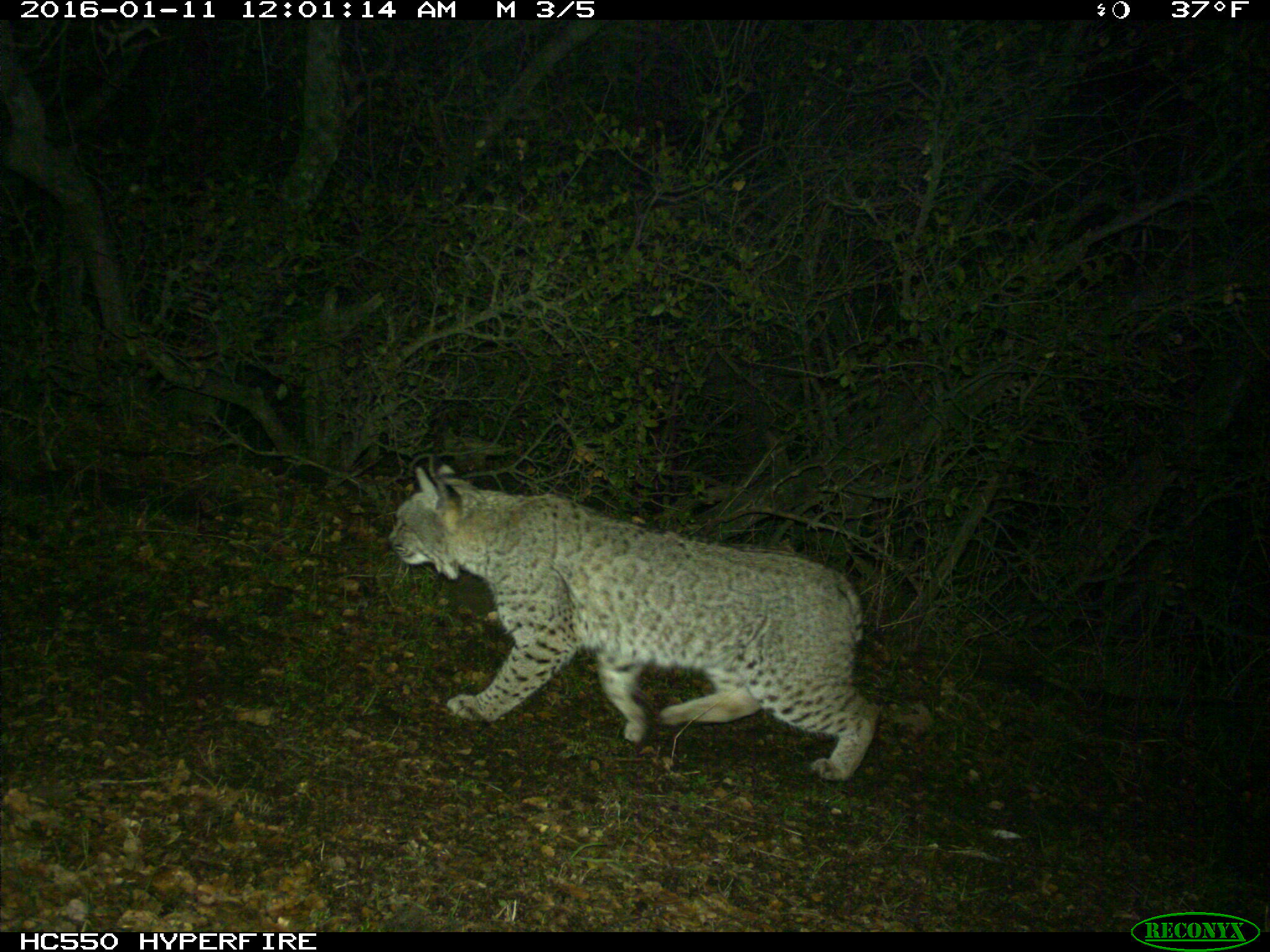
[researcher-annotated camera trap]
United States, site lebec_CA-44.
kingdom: Animalia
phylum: Chordata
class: Mammalia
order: Carnivora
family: Felidae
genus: Lynx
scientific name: Lynx rufus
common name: bobcat